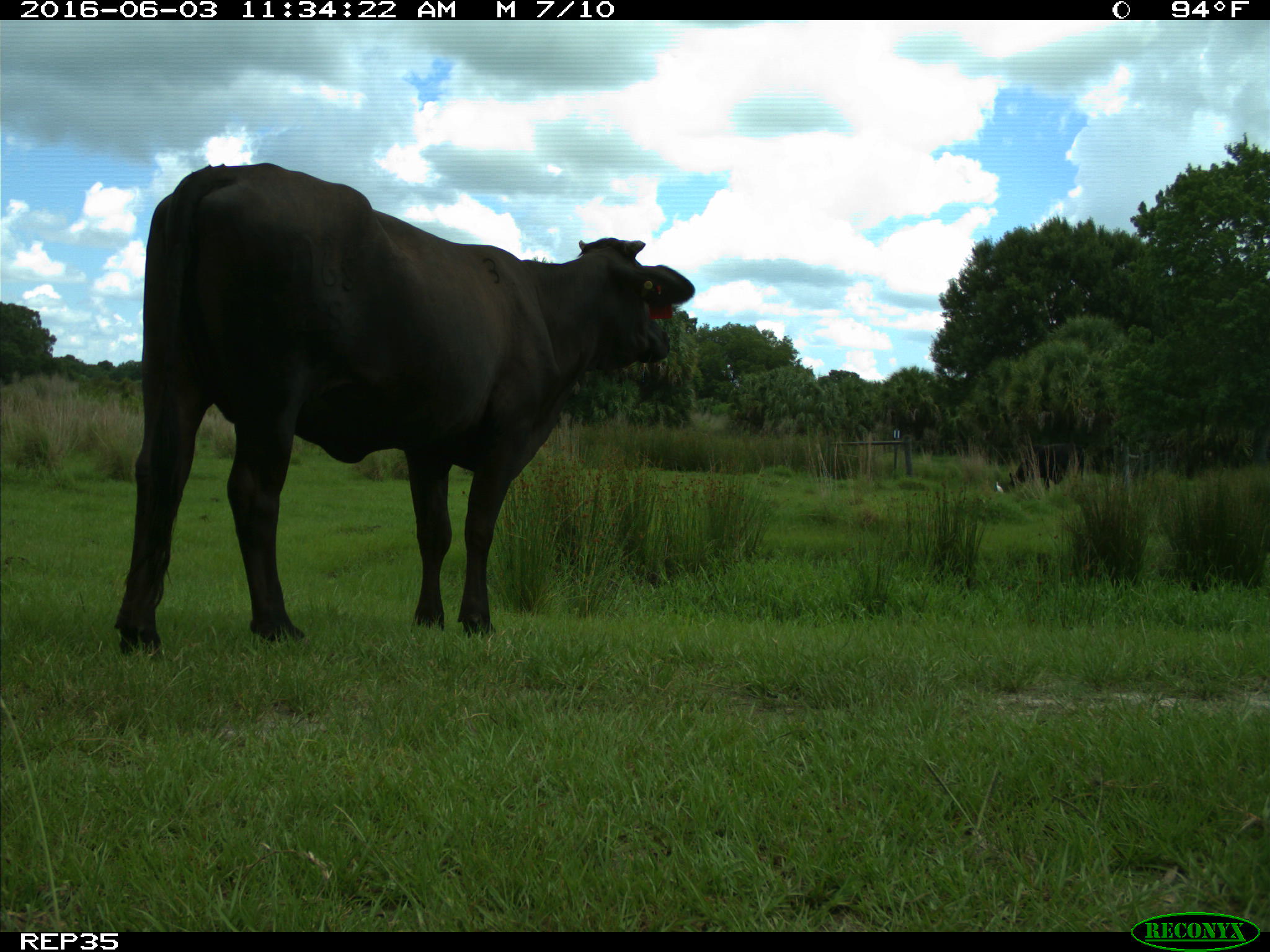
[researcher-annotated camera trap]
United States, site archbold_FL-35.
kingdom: Animalia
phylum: Chordata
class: Mammalia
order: Artiodactyla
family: Bovidae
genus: Bos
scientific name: Bos taurus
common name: domestic cow